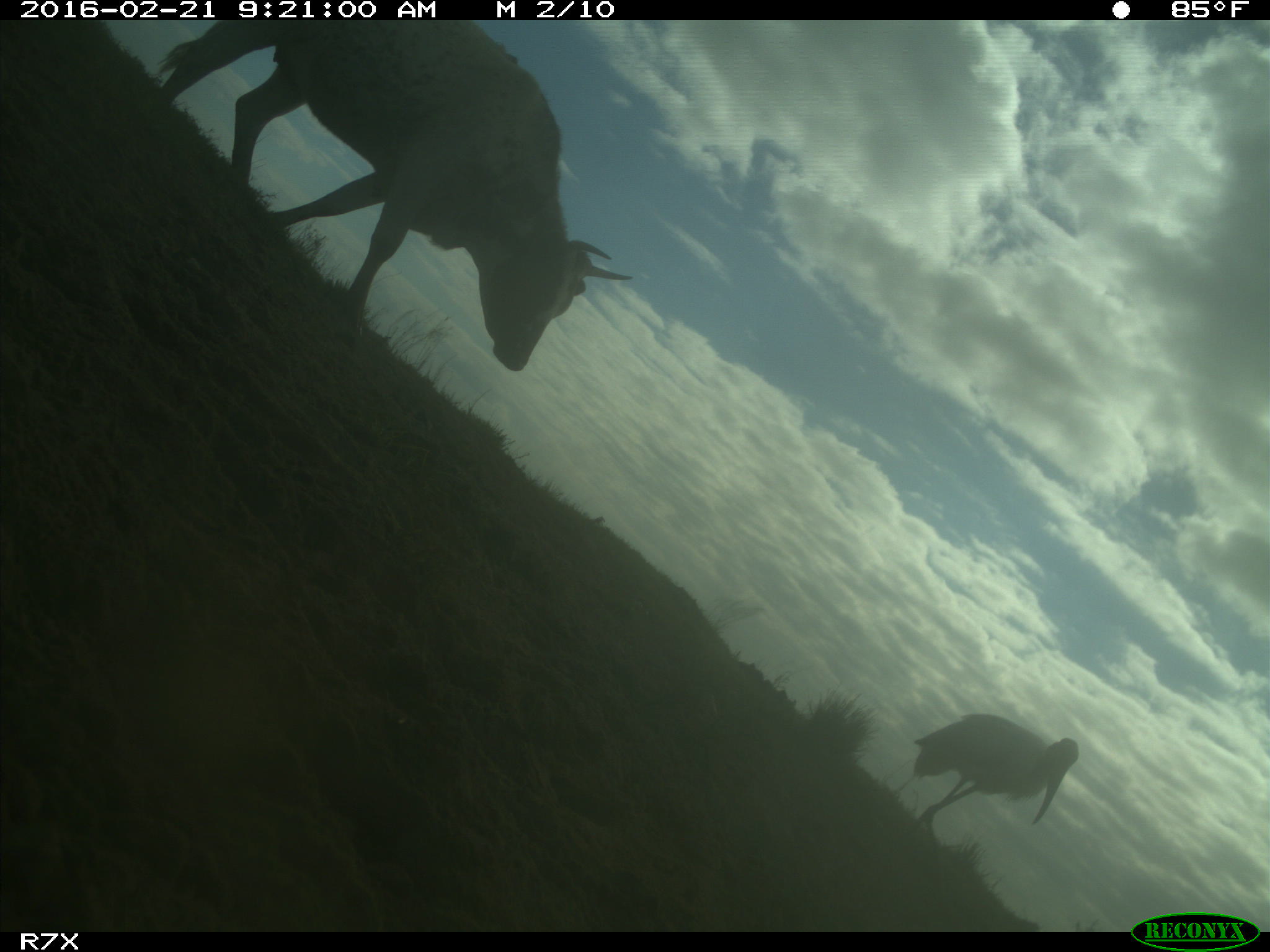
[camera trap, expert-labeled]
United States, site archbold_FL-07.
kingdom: Animalia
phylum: Chordata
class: Mammalia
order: Artiodactyla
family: Bovidae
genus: Bos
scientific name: Bos taurus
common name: domestic cow